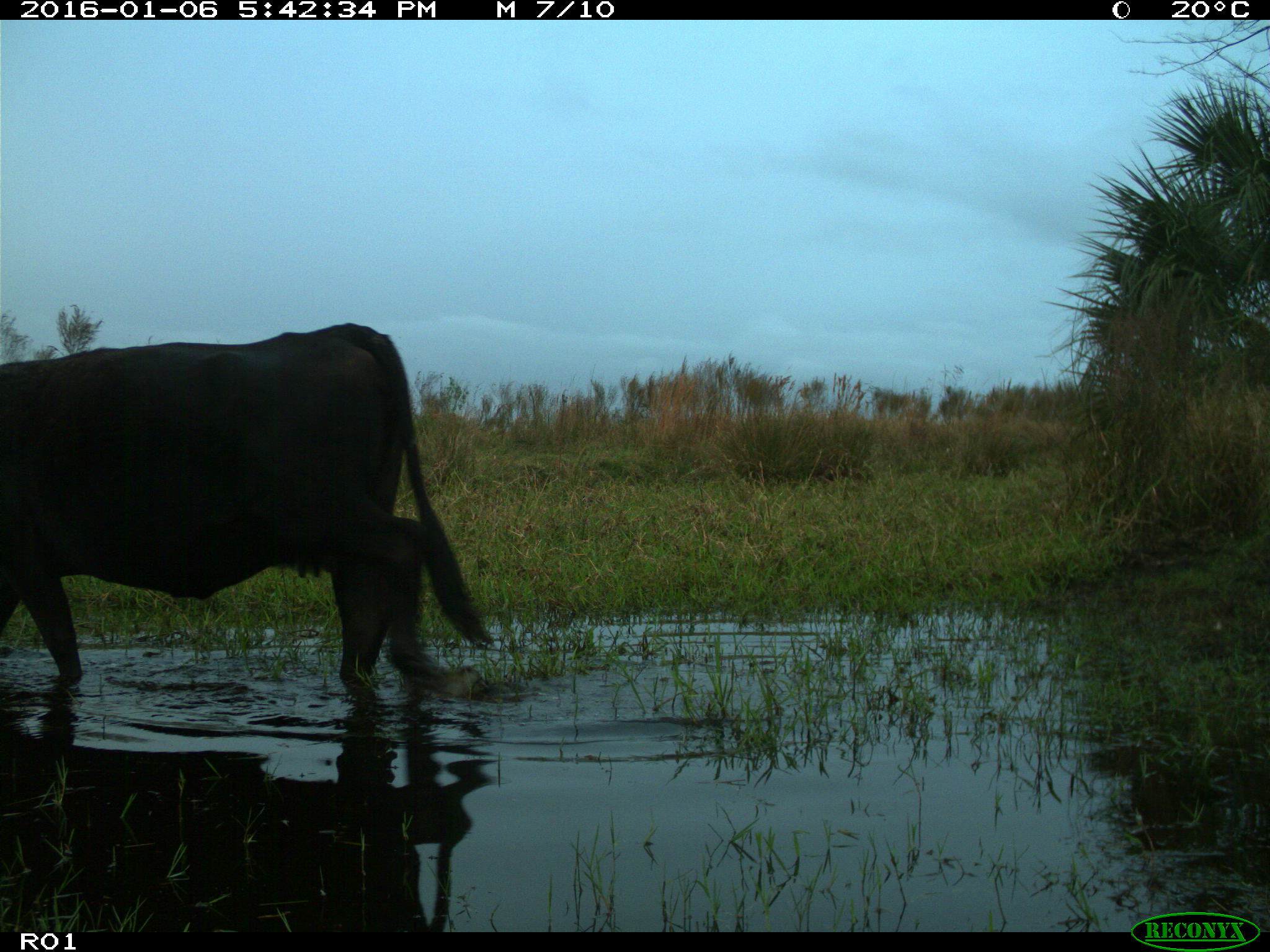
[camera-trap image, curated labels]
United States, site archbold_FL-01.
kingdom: Animalia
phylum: Chordata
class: Mammalia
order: Artiodactyla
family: Bovidae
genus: Bos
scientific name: Bos taurus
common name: domestic cow